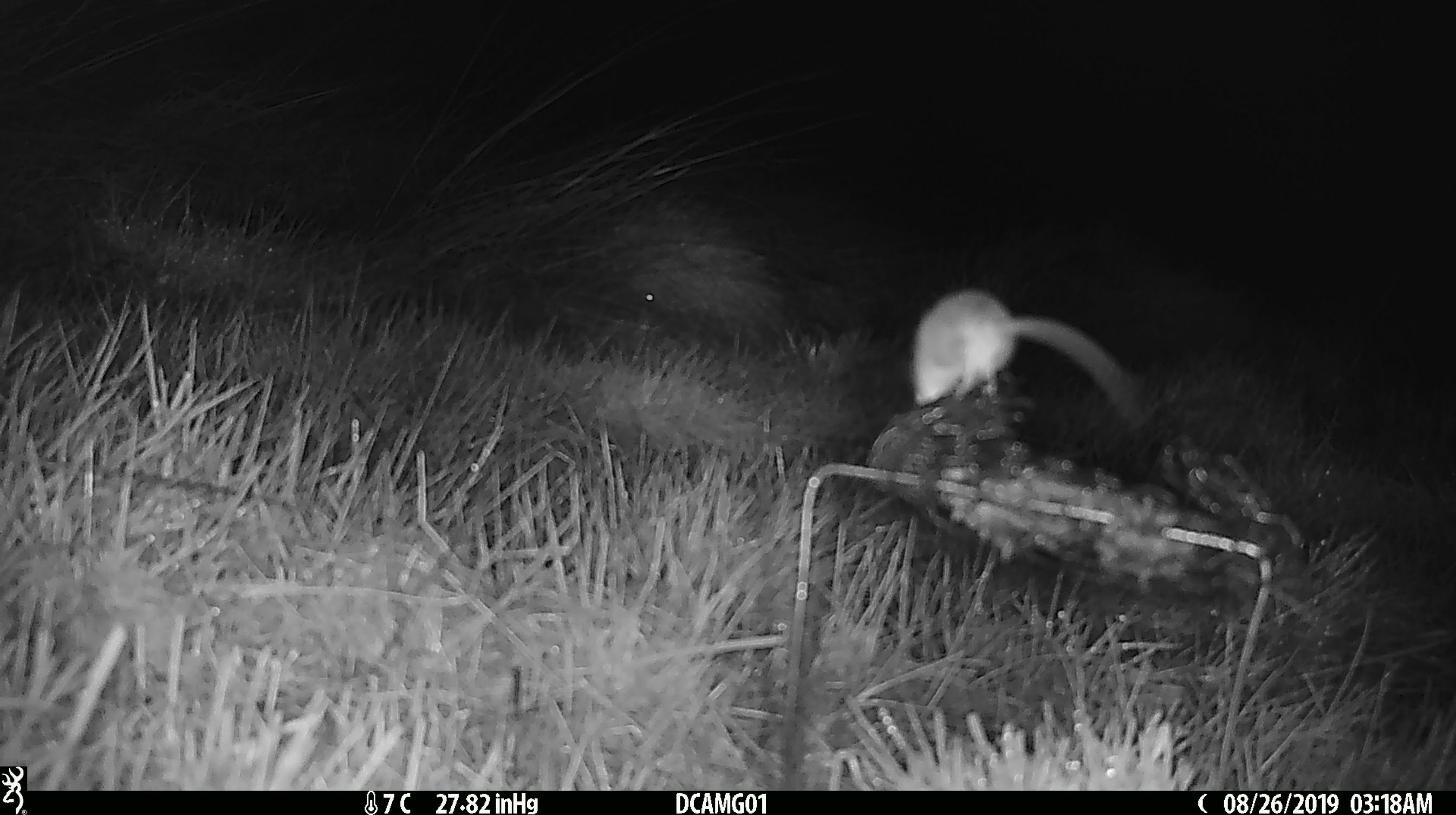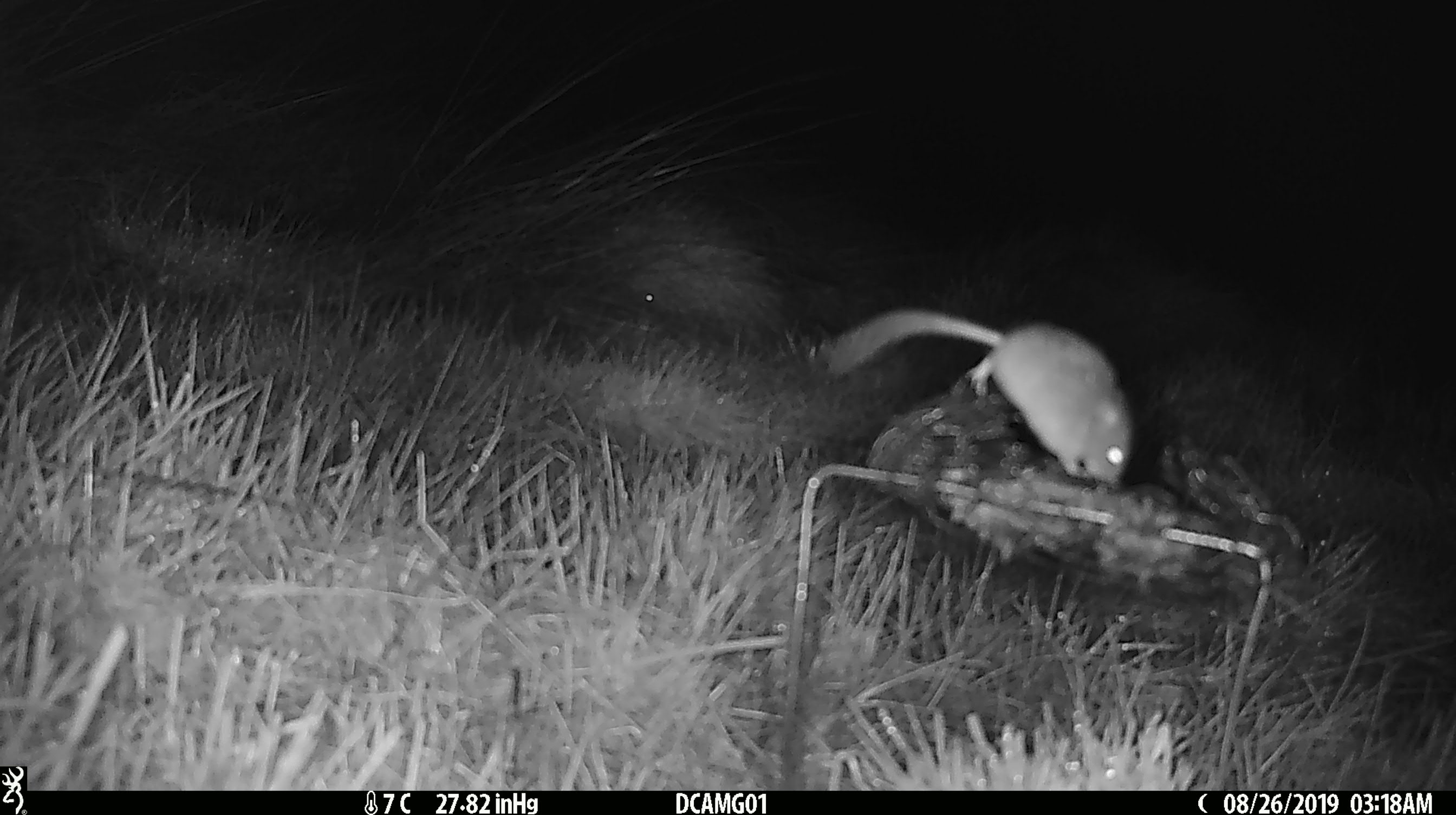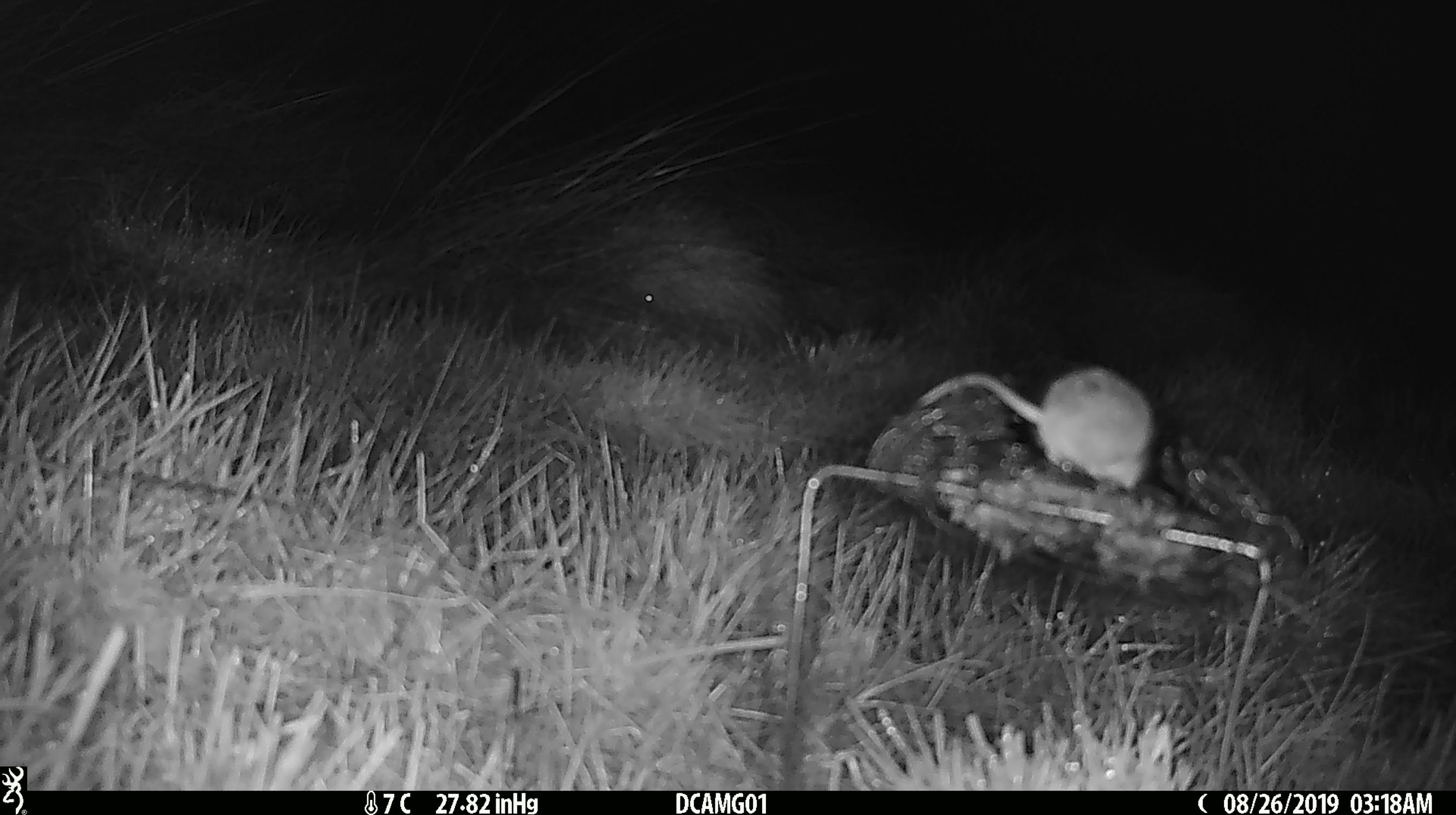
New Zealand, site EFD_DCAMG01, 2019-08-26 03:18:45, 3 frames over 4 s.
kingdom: Animalia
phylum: Chordata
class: Mammalia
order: Rodentia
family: Muridae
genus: Mus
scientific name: Mus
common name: mouse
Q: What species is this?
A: Mouse (Mus).